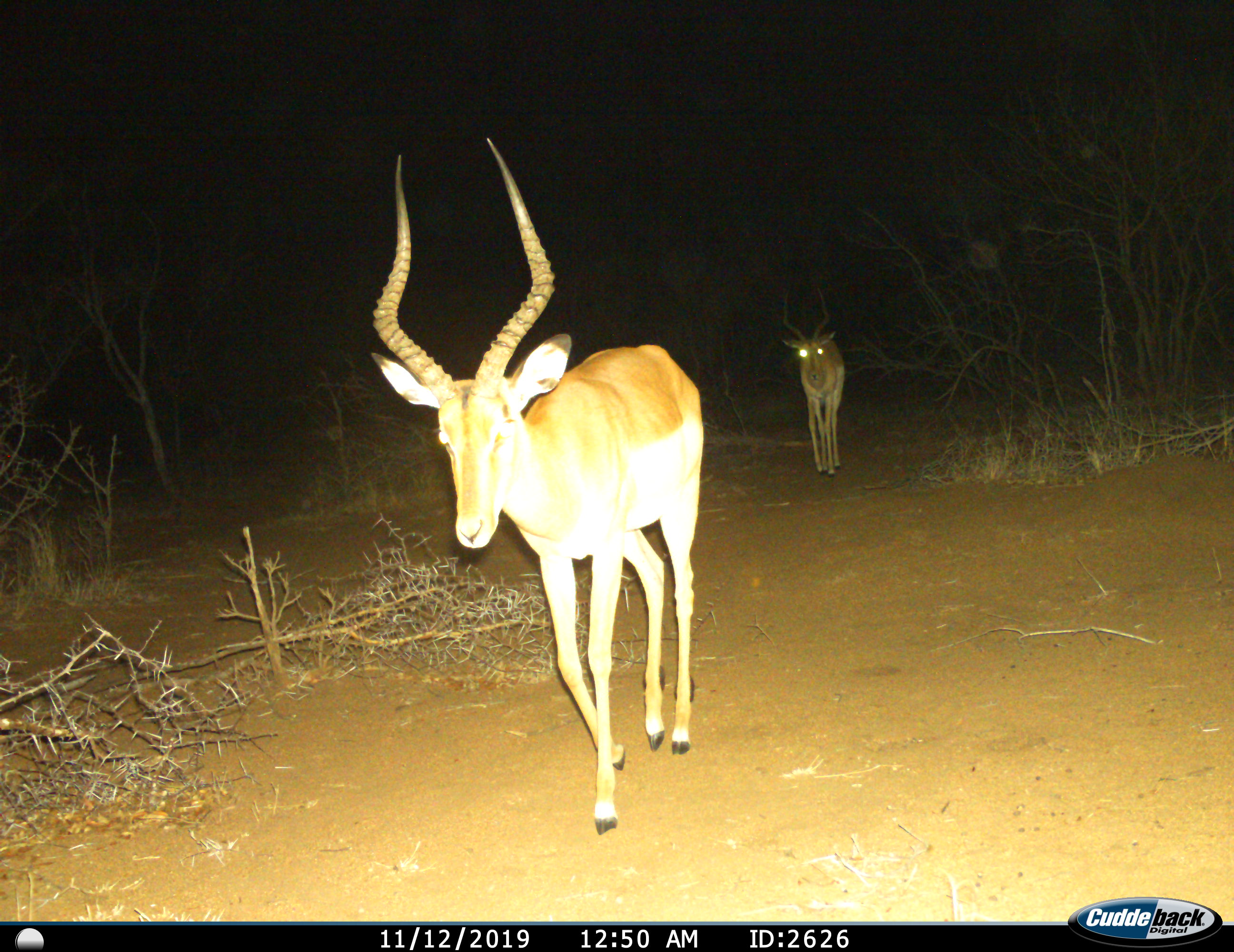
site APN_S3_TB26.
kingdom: Animalia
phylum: Chordata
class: Mammalia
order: Artiodactyla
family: Bovidae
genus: Aepyceros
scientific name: Aepyceros melampus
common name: impala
Impala (Aepyceros melampus), count 2. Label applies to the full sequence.